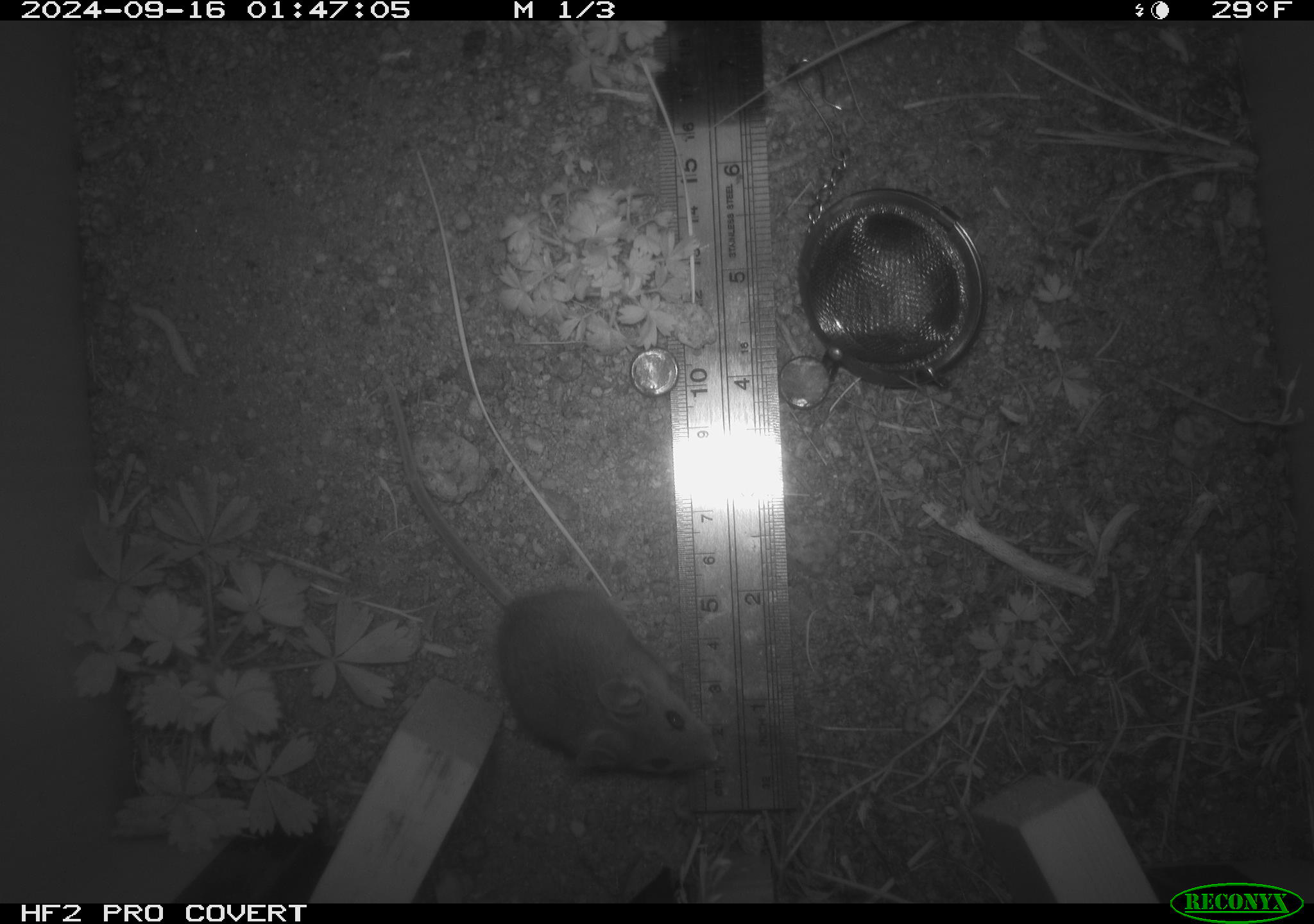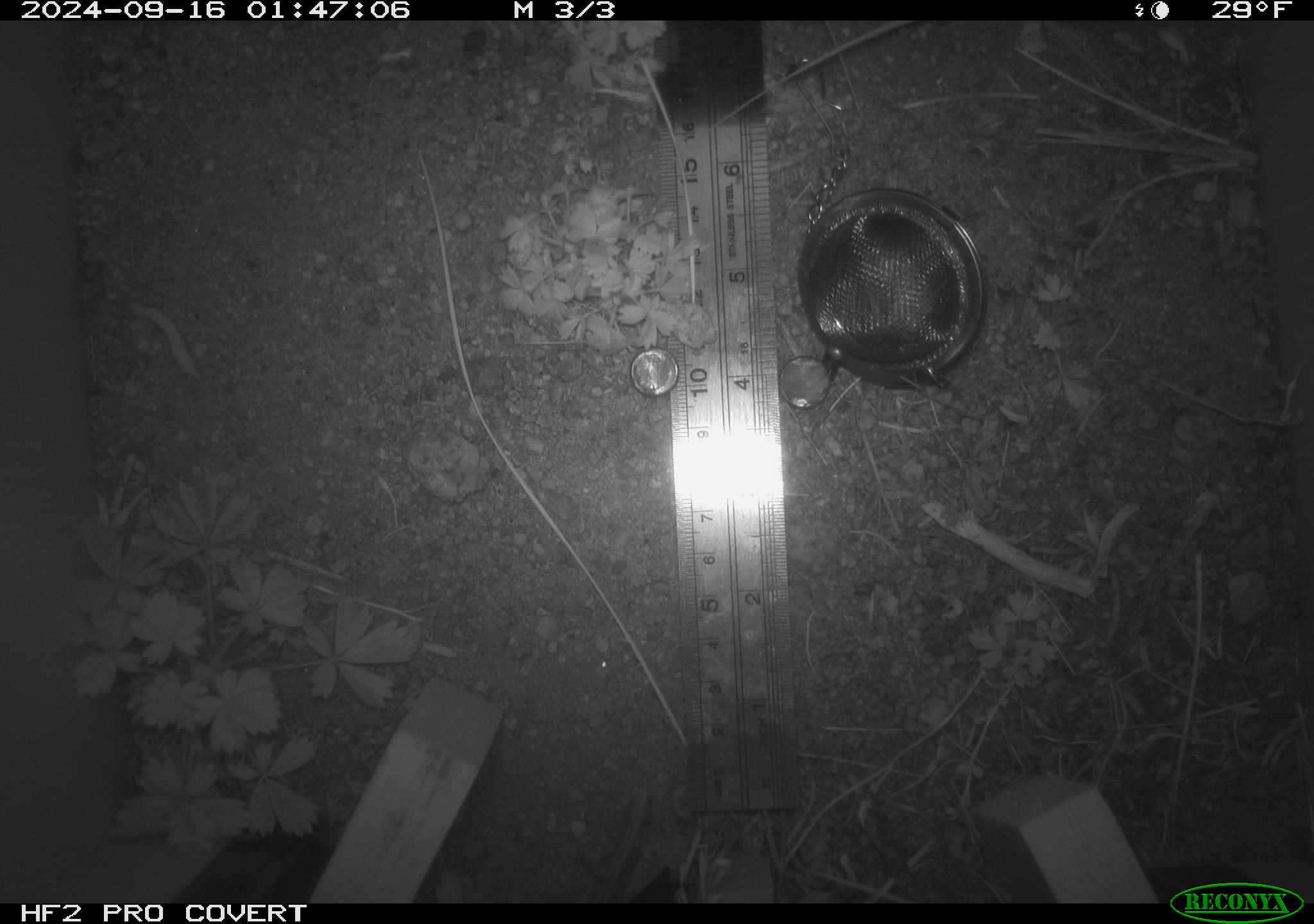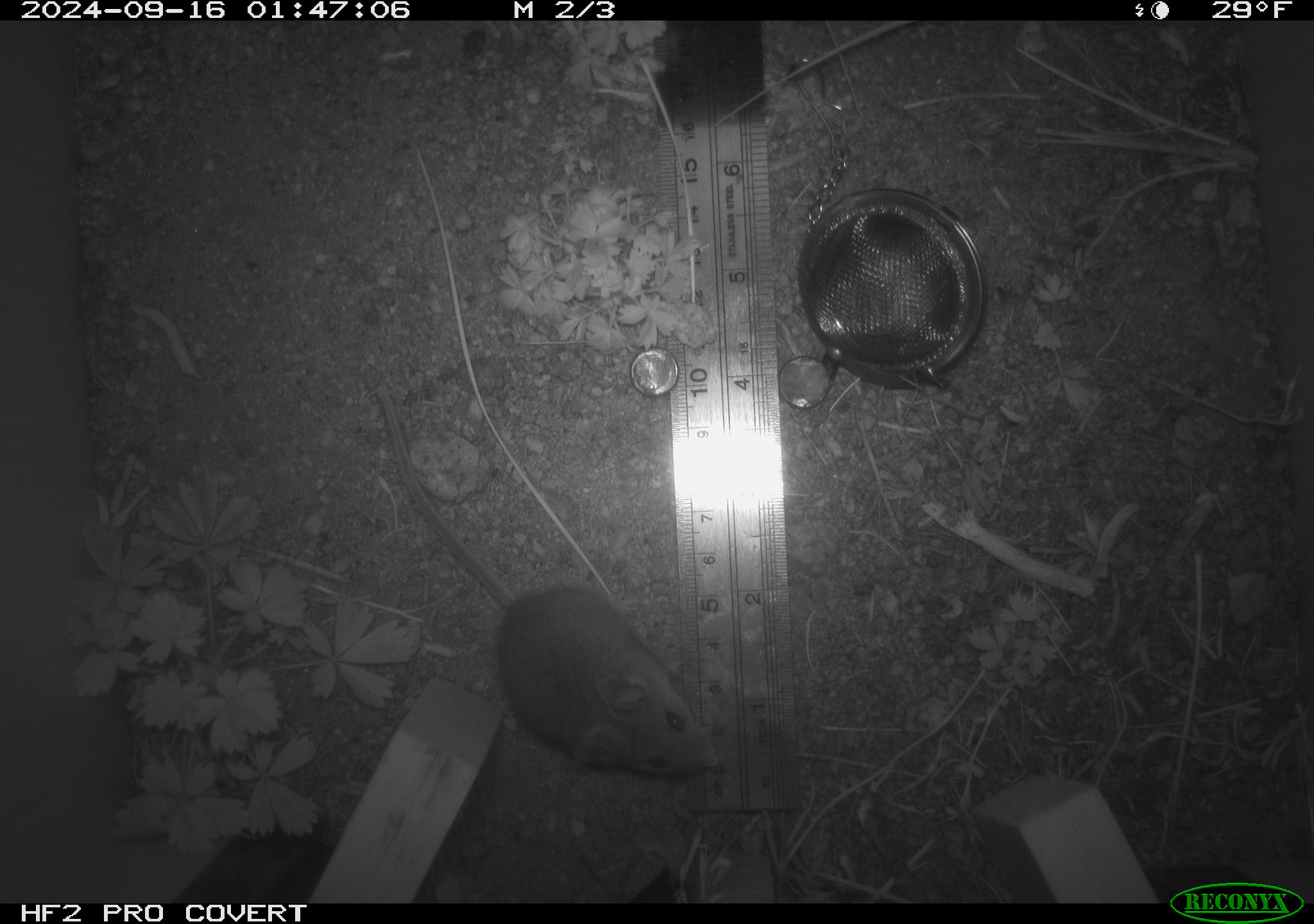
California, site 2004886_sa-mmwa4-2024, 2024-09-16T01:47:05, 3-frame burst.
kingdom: Animalia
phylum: Chordata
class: Mammalia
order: Rodentia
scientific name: Rodentia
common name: mouse species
Mouse species (Rodentia).